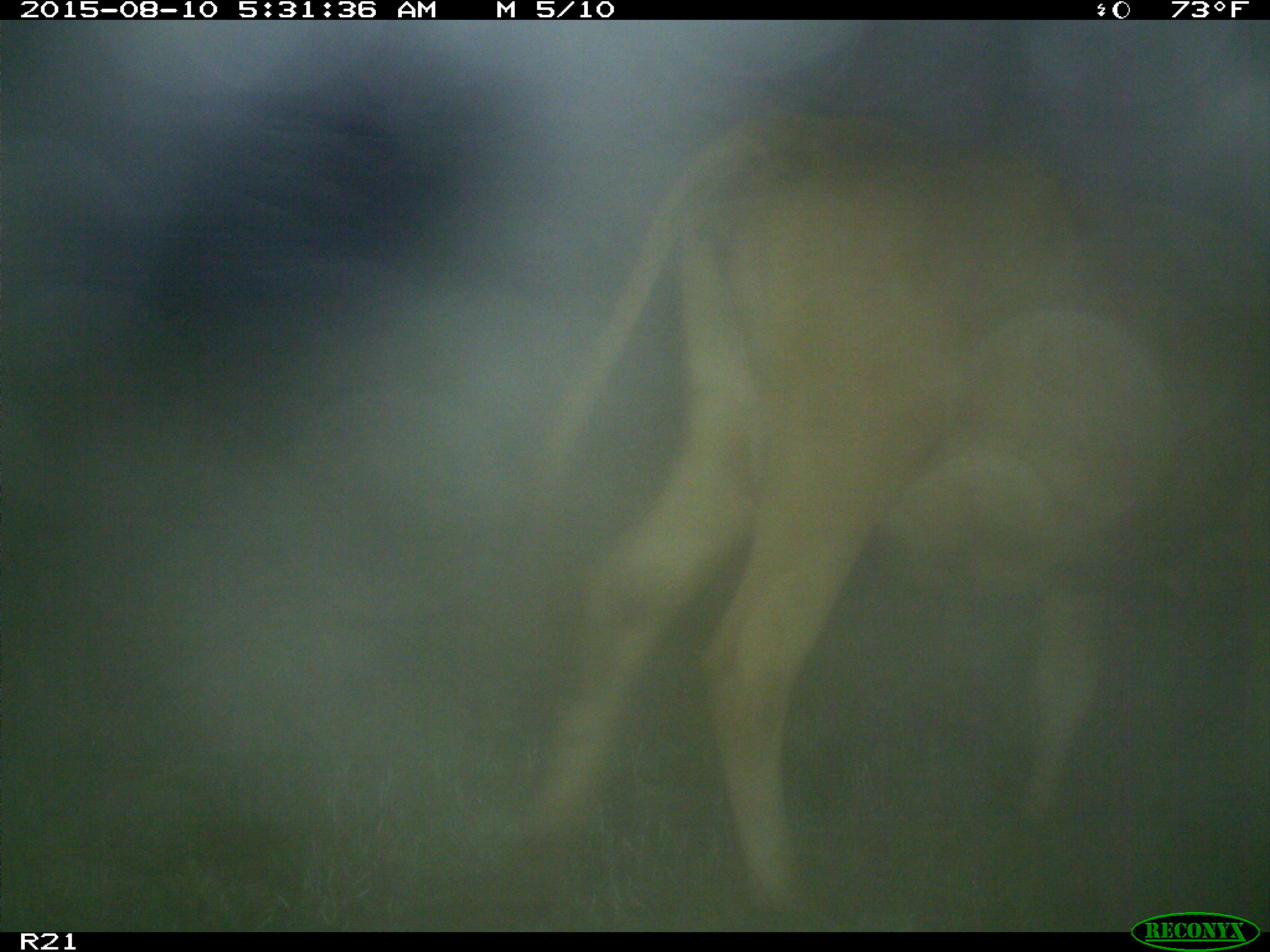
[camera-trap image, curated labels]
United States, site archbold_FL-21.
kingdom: Animalia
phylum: Chordata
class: Mammalia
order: Artiodactyla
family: Bovidae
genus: Bos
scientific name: Bos taurus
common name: domestic cow